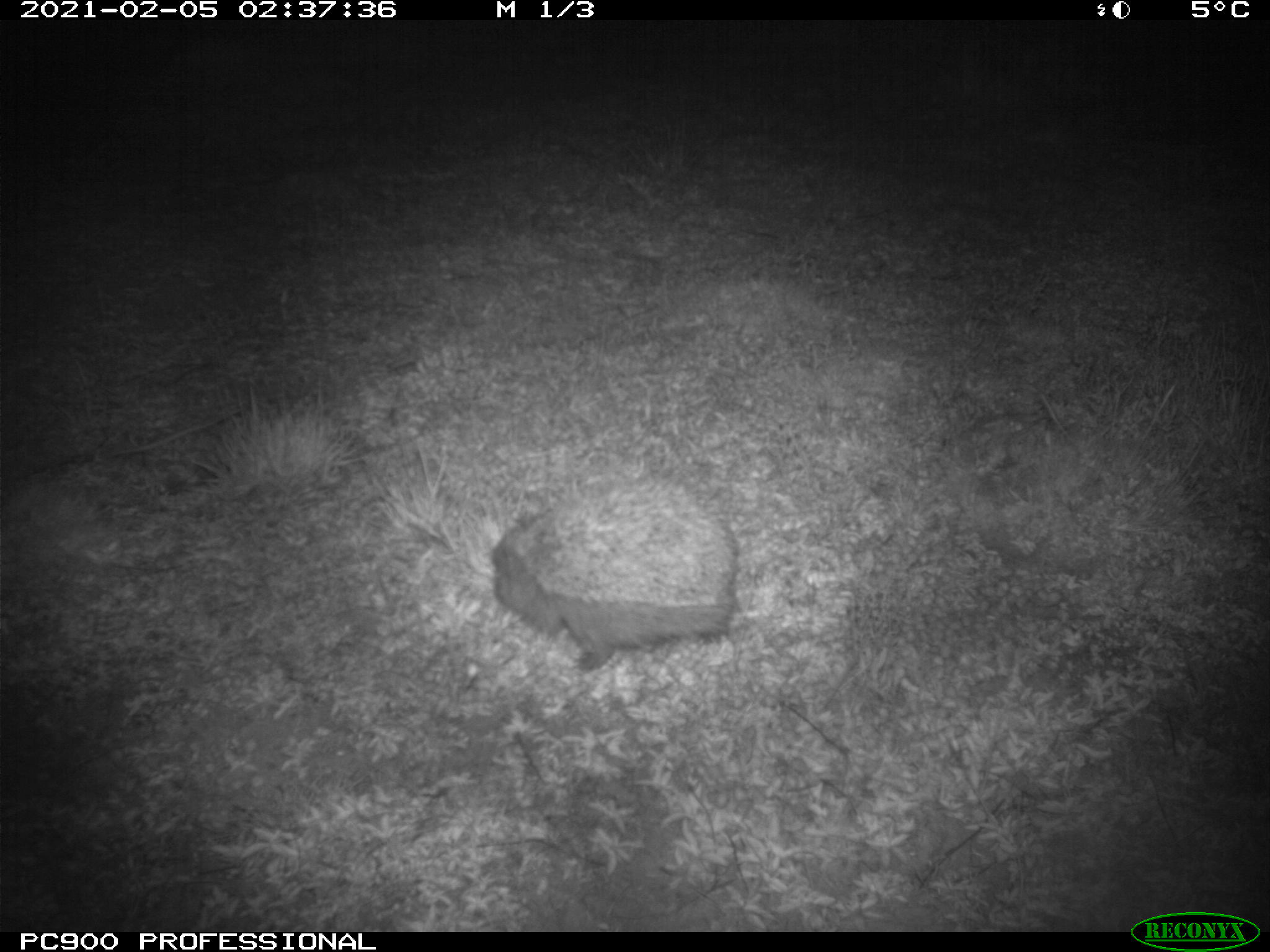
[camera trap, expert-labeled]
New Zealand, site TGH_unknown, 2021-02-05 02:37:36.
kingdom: Animalia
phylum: Chordata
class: Mammalia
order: Eulipotyphla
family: Erinaceidae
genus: Erinaceus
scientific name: Erinaceus europaeus europaeus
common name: european hedgehog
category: hedgehog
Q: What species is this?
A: Hedgehog (european hedgehog) (Erinaceus europaeus europaeus).